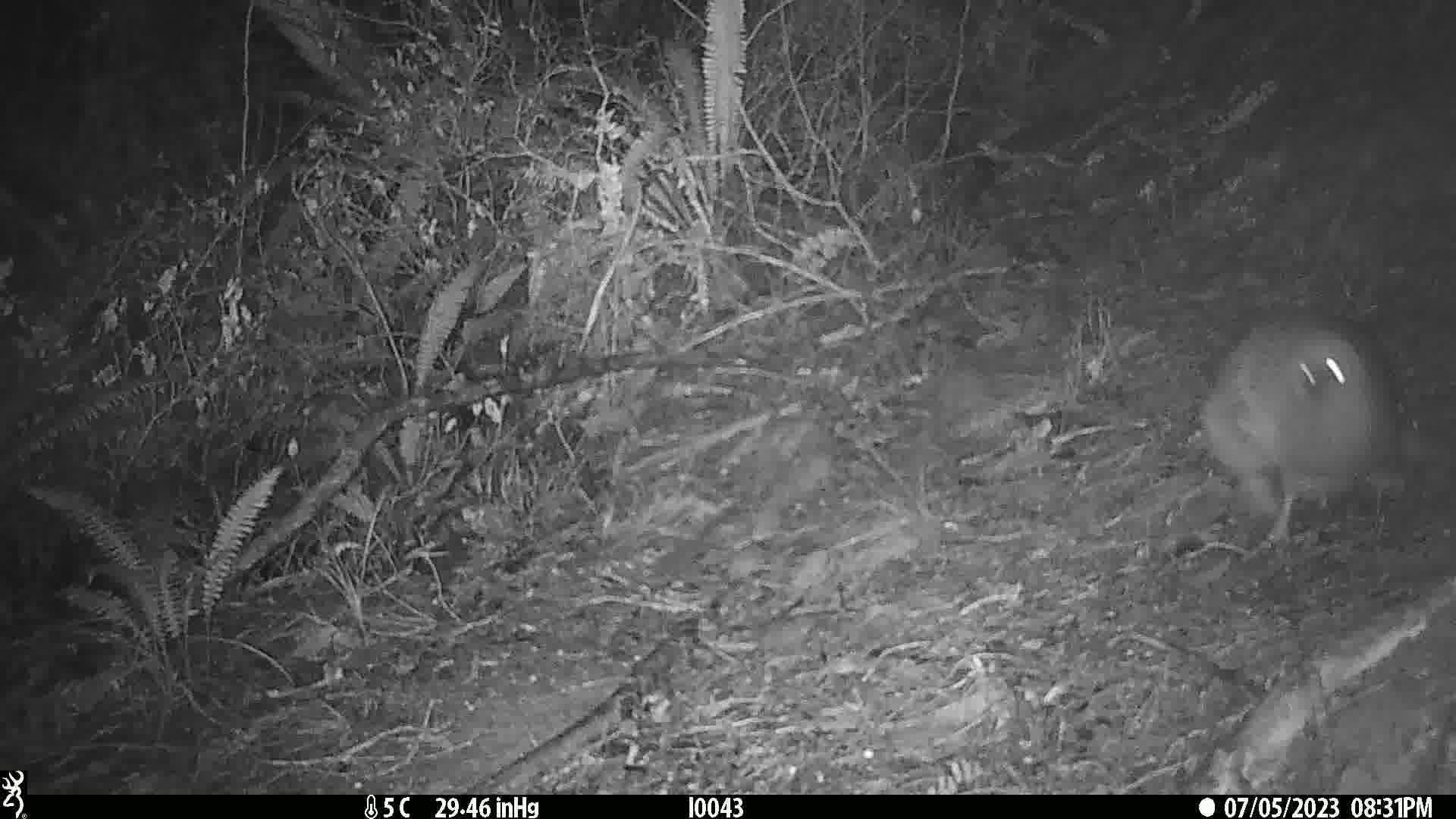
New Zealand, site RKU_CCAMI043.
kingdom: Animalia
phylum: Chordata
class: Aves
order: Apterygiformes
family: Apterygidae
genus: Apteryx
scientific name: Apteryx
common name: kiwi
Kiwi (Apteryx).